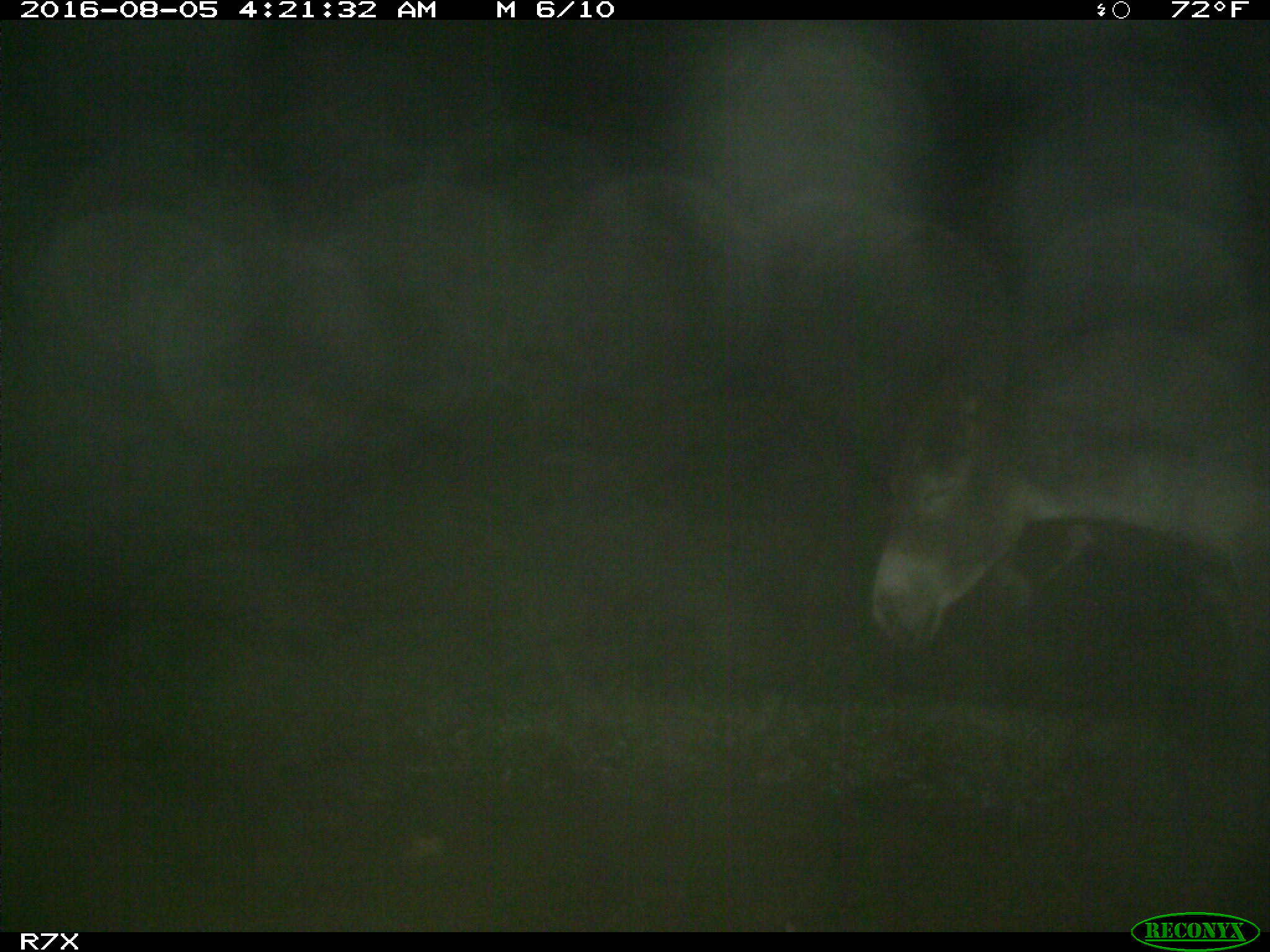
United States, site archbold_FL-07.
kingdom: Animalia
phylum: Chordata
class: Mammalia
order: Perissodactyla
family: Equidae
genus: Equus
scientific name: Equus africanus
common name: african wild ass